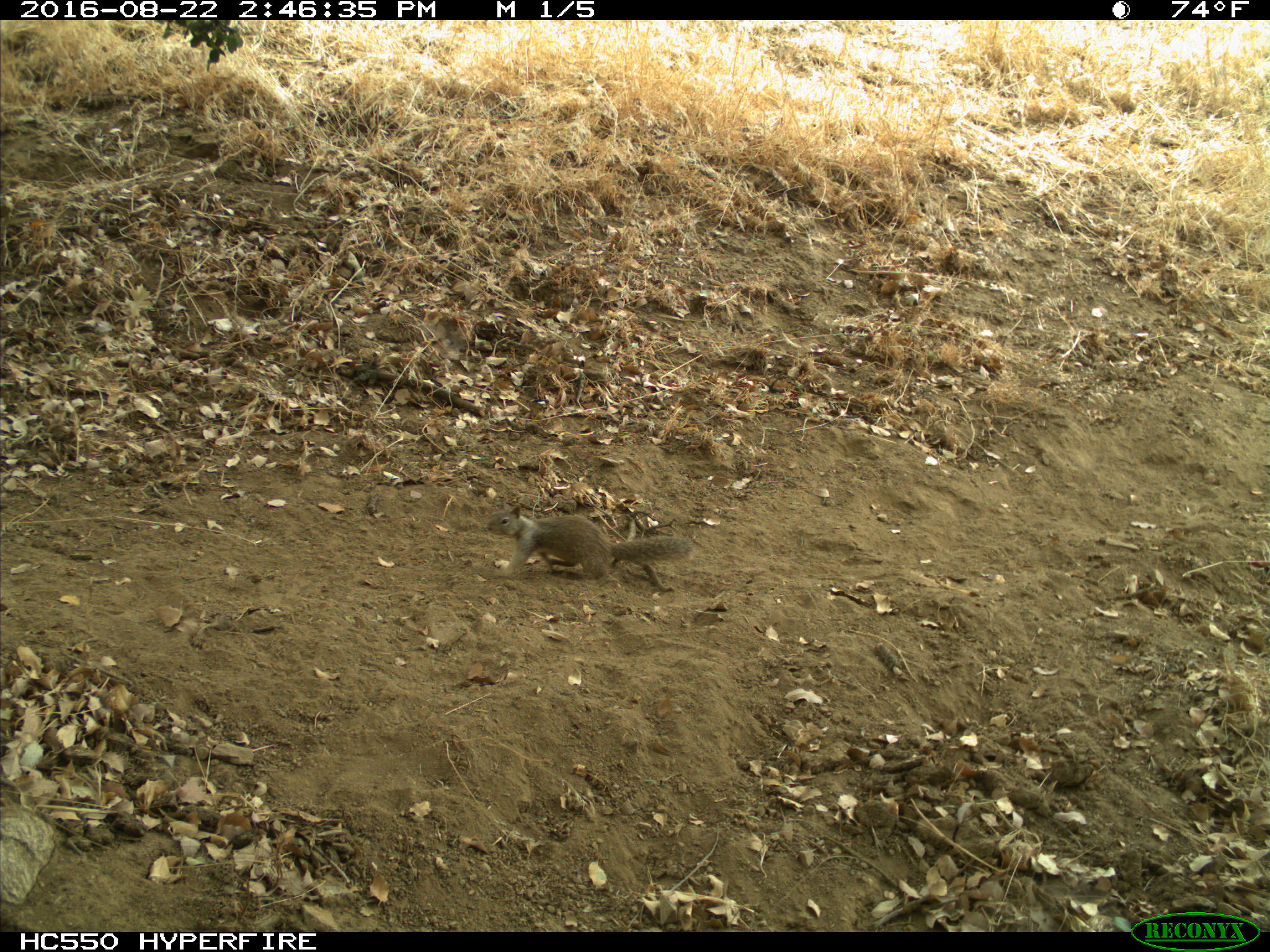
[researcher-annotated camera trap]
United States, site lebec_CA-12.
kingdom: Animalia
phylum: Chordata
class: Mammalia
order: Rodentia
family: Sciuridae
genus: Otospermophilus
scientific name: Otospermophilus beecheyi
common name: california ground squirrel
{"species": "Otospermophilus beecheyi (california ground squirrel)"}